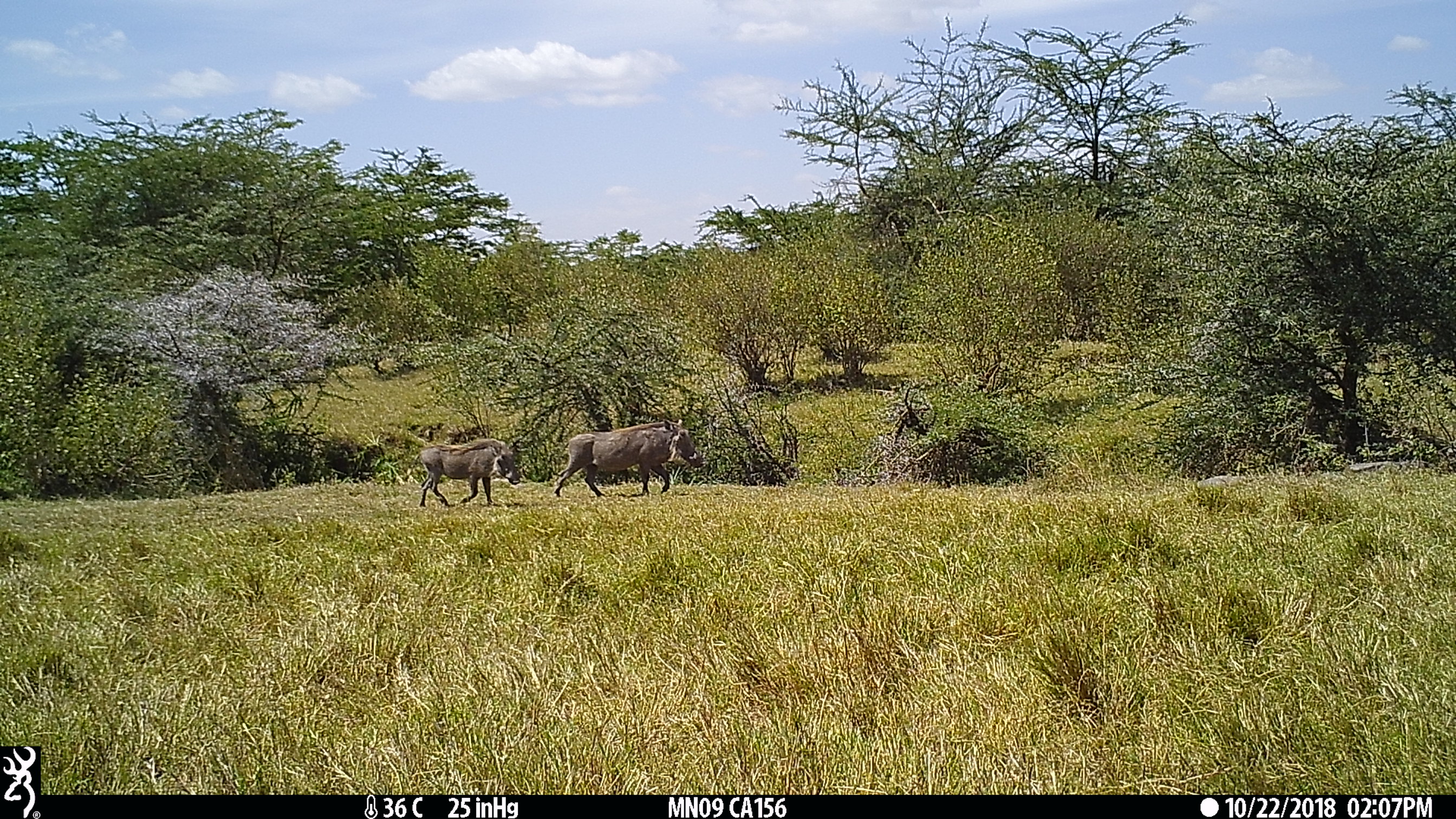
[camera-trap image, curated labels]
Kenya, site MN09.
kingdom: Animalia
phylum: Chordata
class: Mammalia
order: Artiodactyla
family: Suidae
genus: Phacochoerus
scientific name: Phacochoerus africanus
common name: common warthog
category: warthog